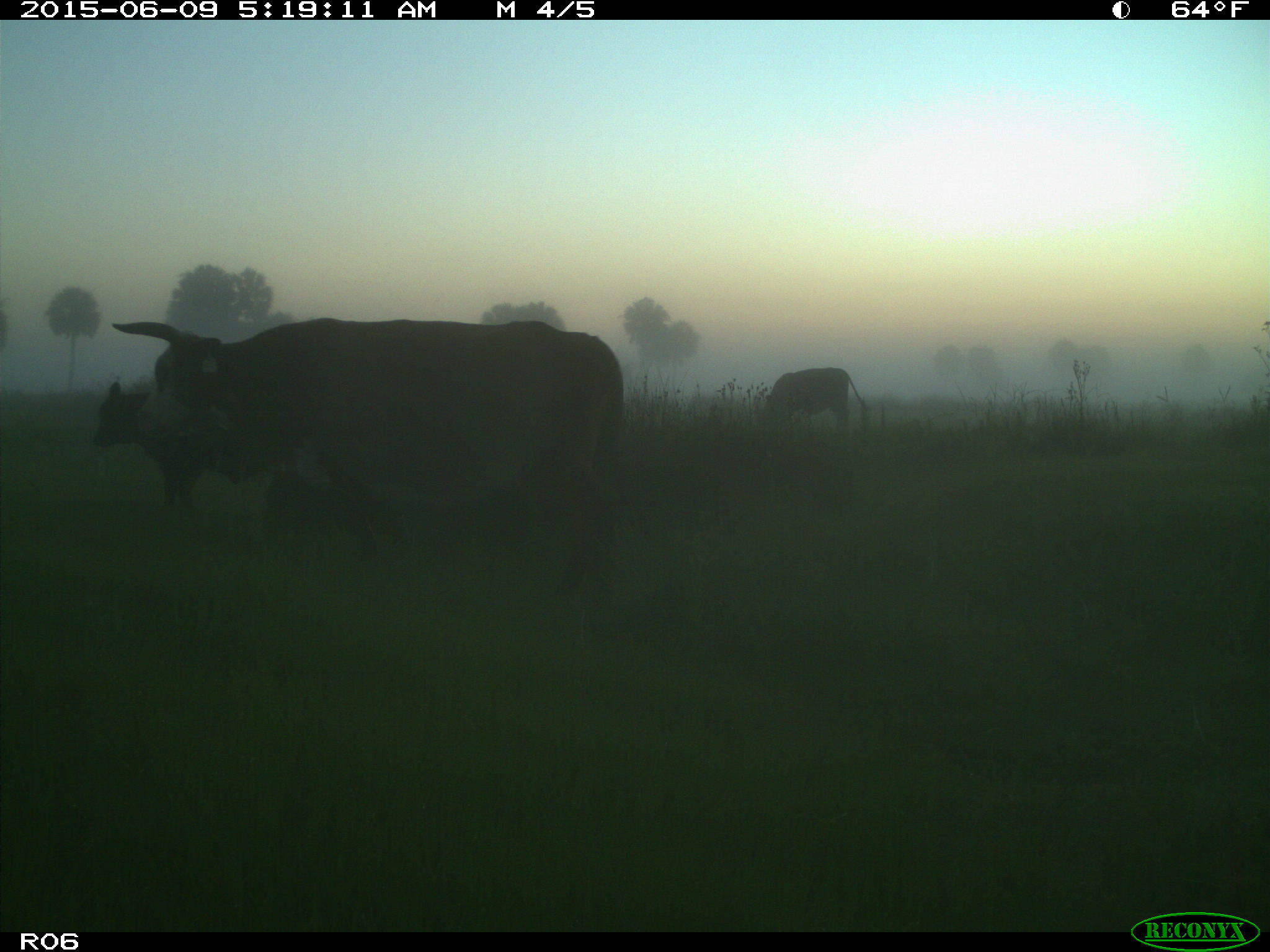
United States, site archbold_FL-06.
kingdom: Animalia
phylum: Chordata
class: Mammalia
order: Artiodactyla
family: Bovidae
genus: Bos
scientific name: Bos taurus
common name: domestic cow